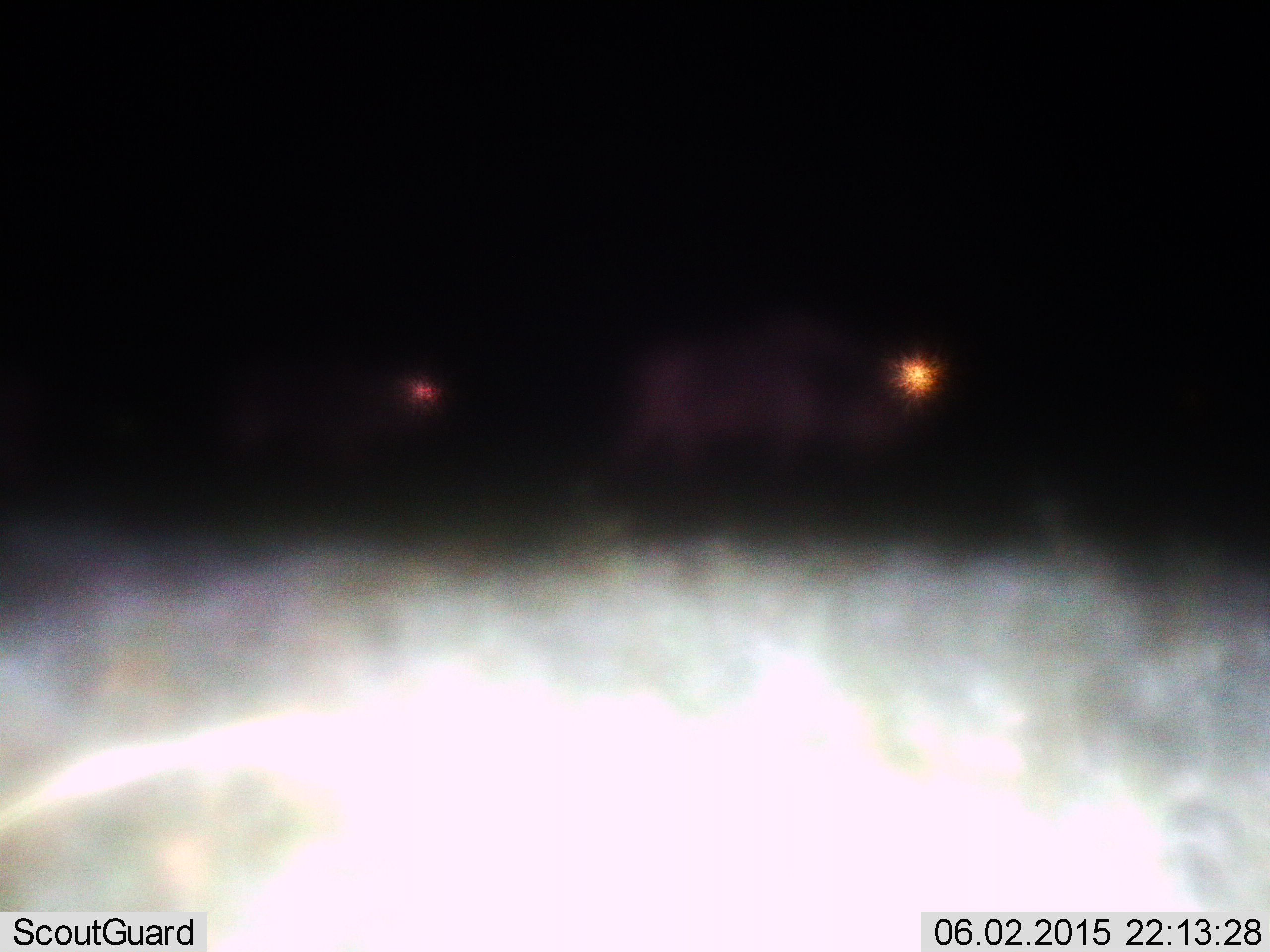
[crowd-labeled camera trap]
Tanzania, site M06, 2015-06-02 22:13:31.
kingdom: Animalia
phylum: Chordata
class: Mammalia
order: Artiodactyla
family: Bovidae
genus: Connochaetes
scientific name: Connochaetes taurinus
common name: blue wildebeest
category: wildebeest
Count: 2.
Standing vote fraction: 22%.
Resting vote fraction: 0%.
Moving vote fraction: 89%.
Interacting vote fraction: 0%.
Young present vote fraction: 11%.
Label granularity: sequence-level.